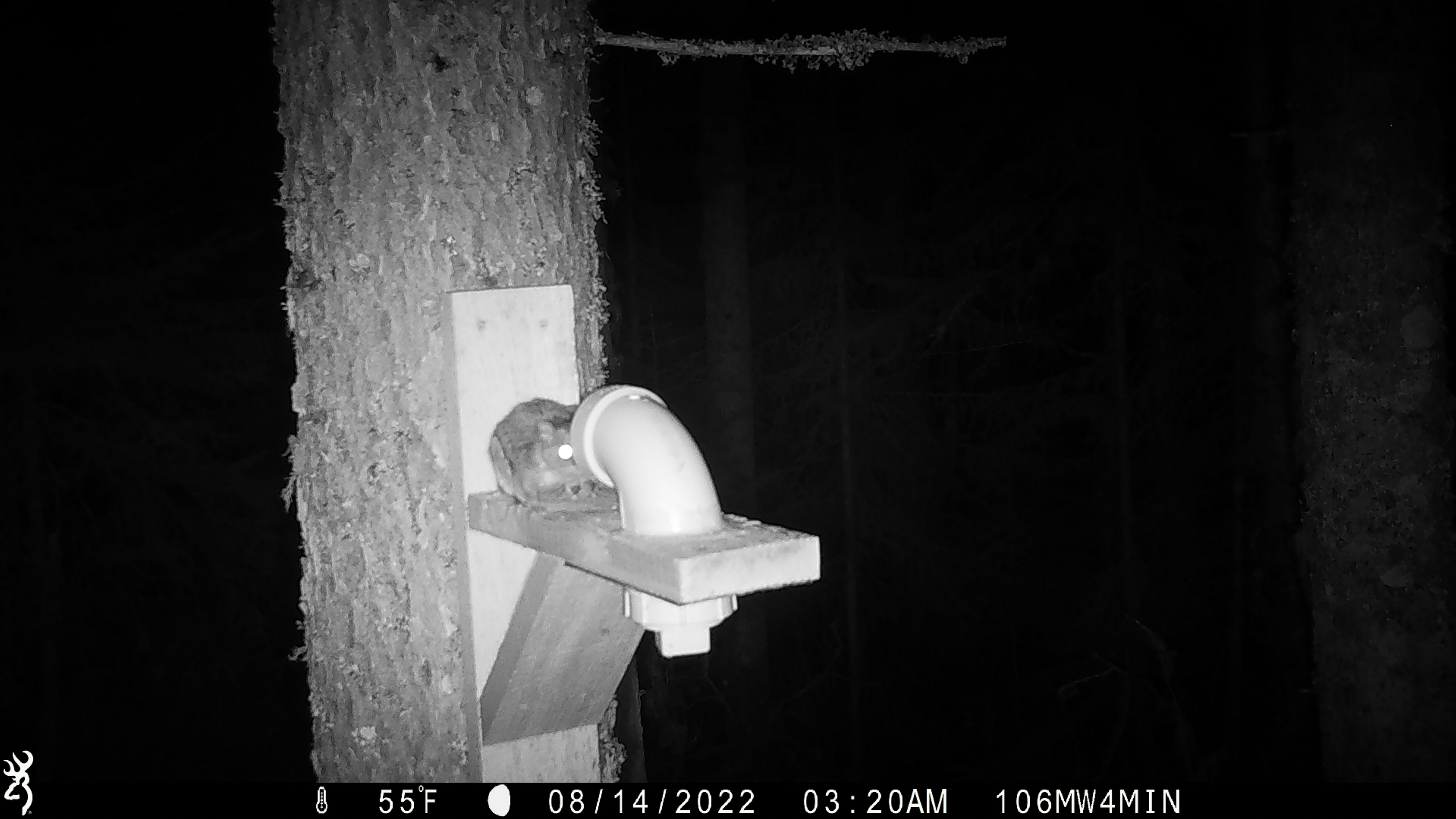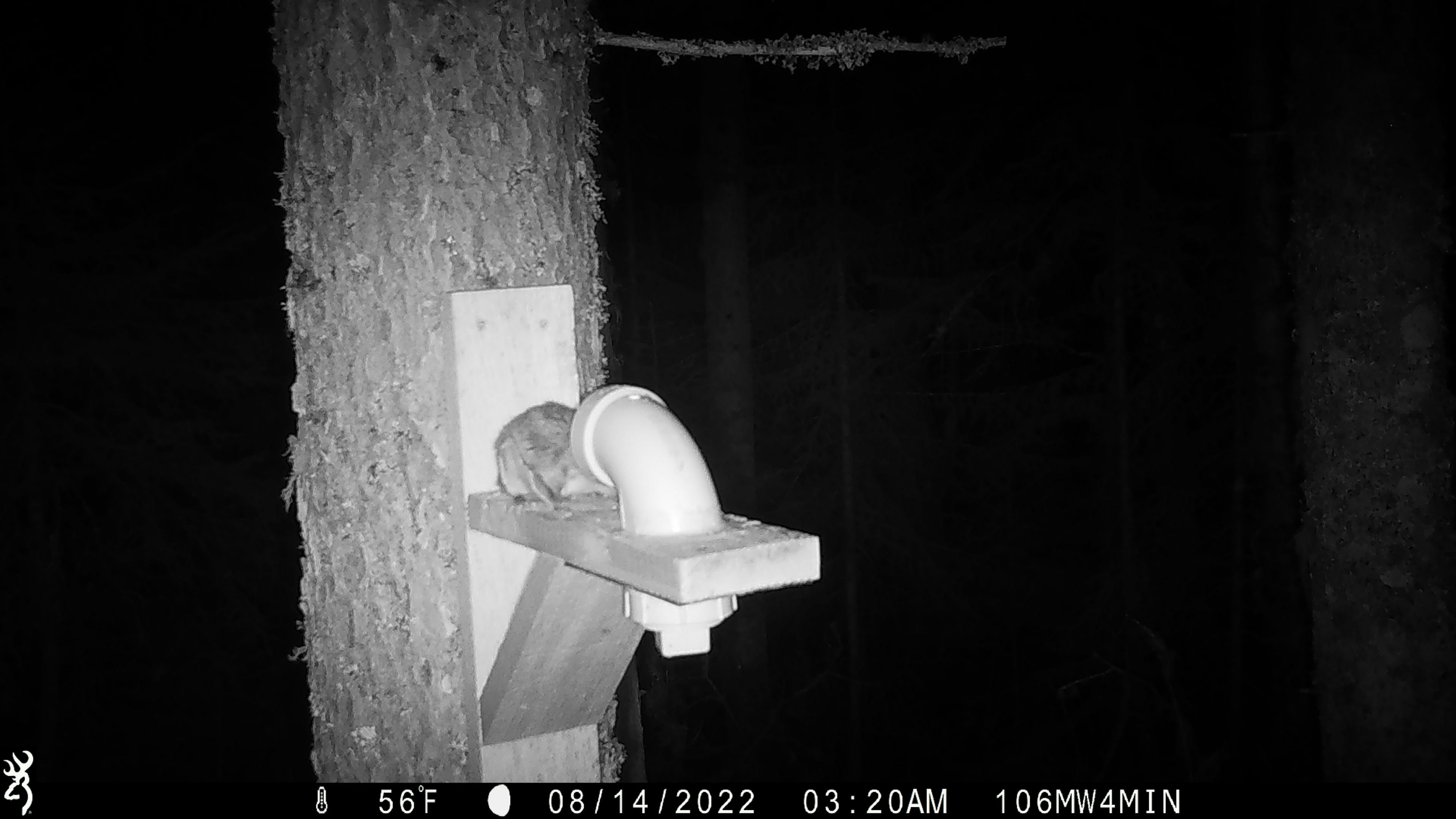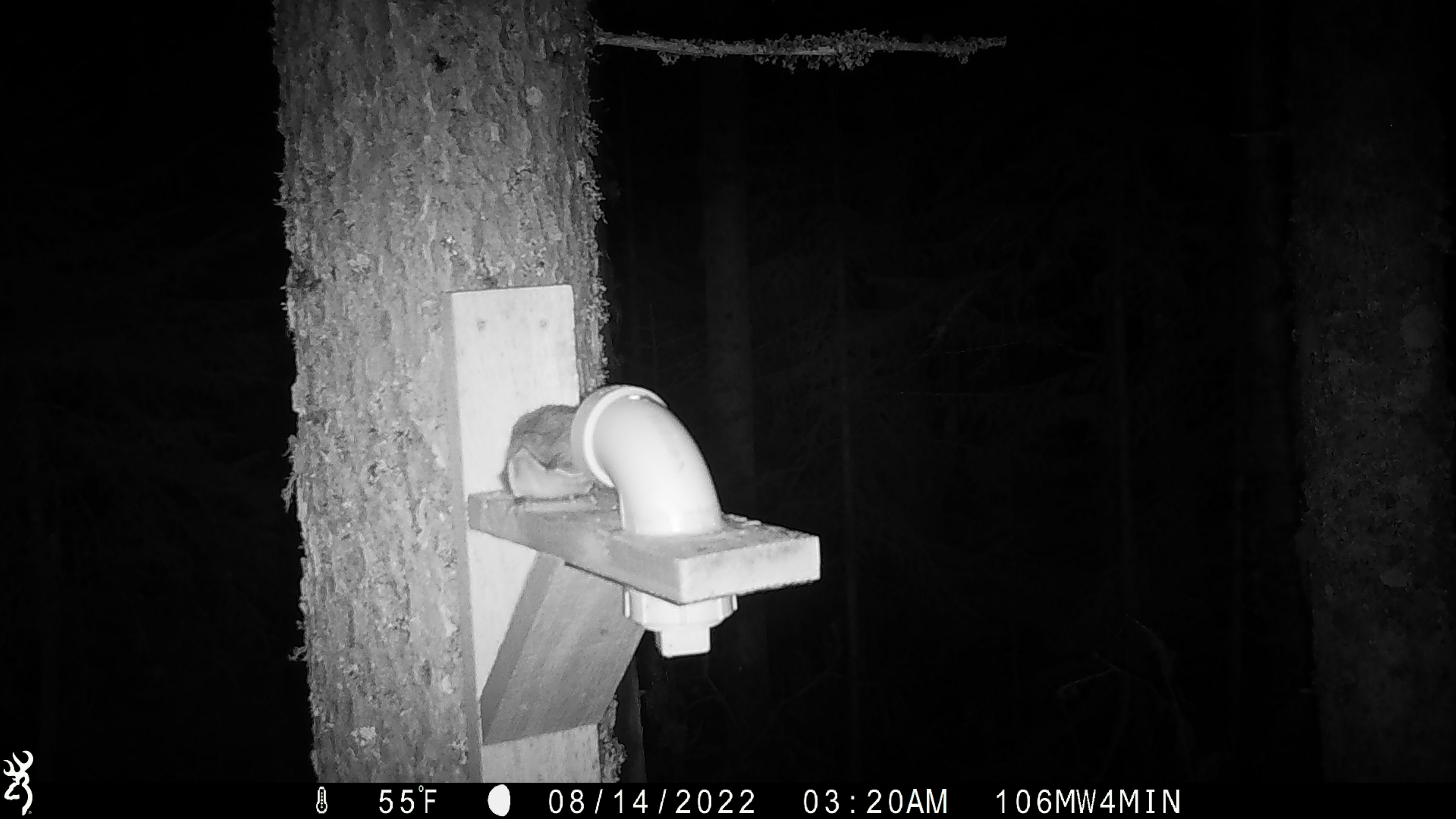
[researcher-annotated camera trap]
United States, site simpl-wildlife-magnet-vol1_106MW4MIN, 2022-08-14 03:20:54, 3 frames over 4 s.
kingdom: Animalia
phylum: Chordata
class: Mammalia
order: Rodentia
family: Sciuridae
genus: Glaucomys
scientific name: Glaucomys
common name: flying squirrel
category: flying squirrel sp.